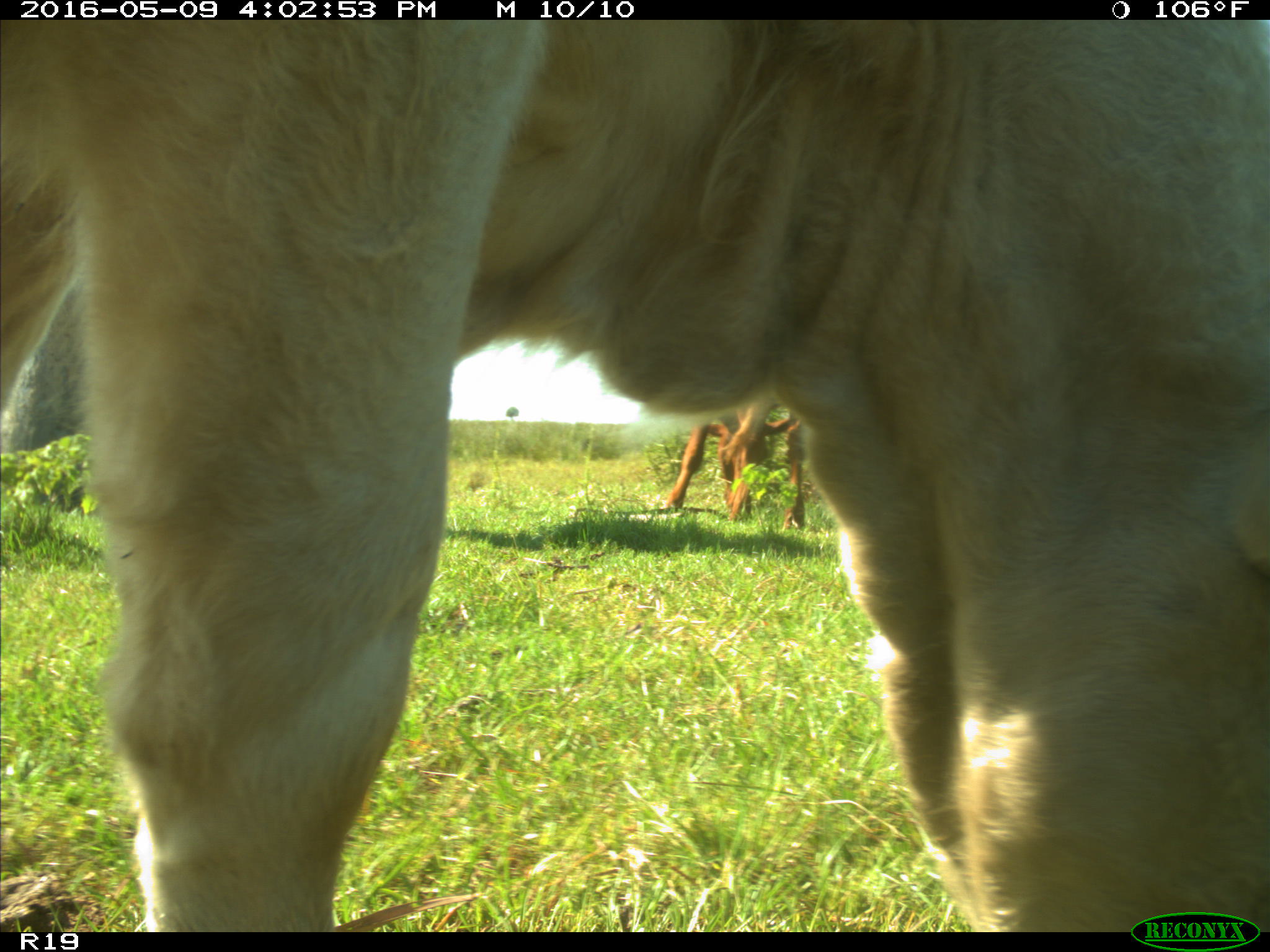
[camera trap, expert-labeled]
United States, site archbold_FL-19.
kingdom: Animalia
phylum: Chordata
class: Mammalia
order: Artiodactyla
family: Bovidae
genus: Bos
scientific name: Bos taurus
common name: domestic cow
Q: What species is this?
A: Bos taurus (domestic cow).